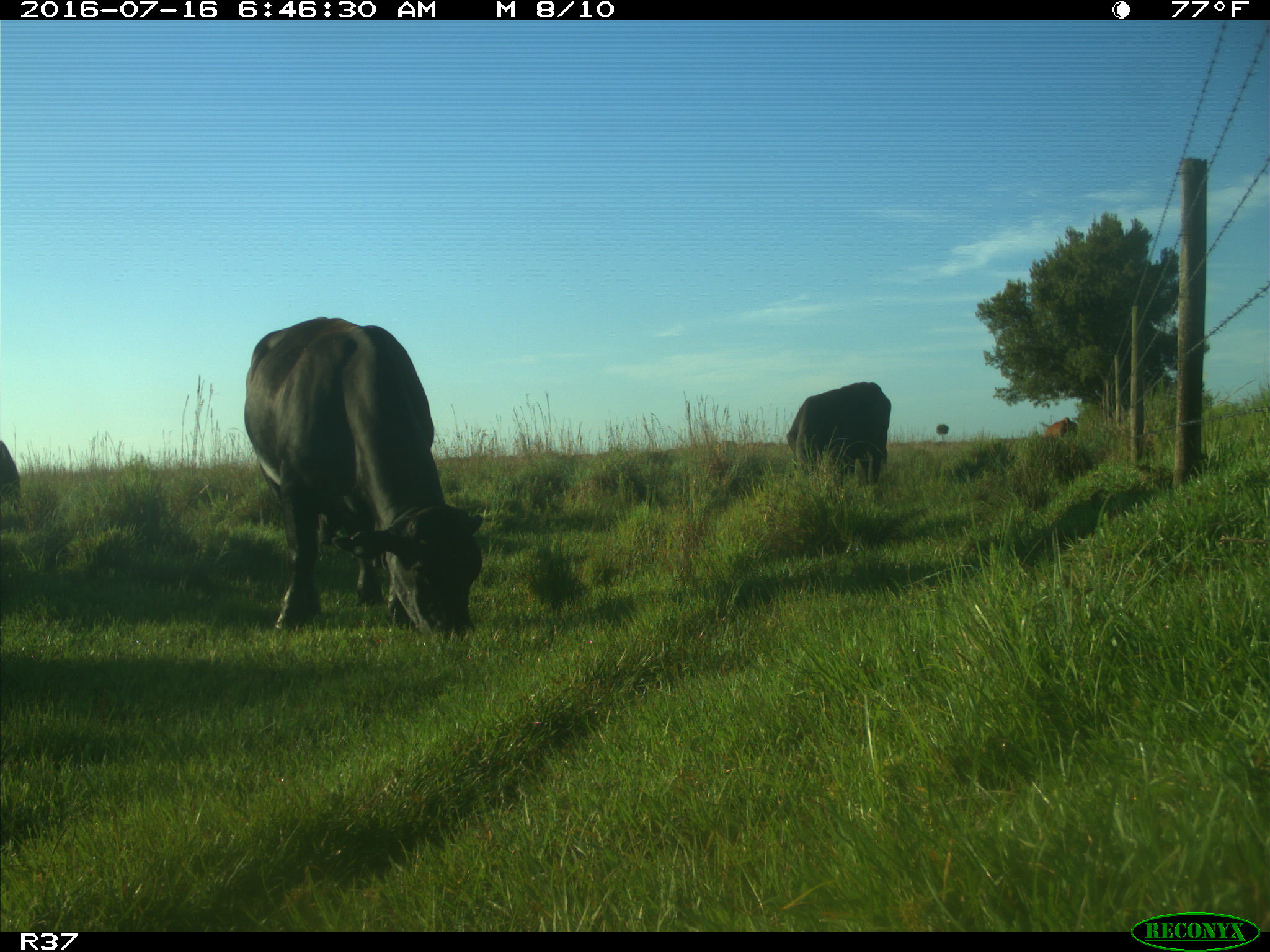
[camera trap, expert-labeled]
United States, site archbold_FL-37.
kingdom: Animalia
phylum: Chordata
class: Mammalia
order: Artiodactyla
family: Bovidae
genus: Bos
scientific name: Bos taurus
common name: domestic cow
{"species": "Bos taurus (domestic cow)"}